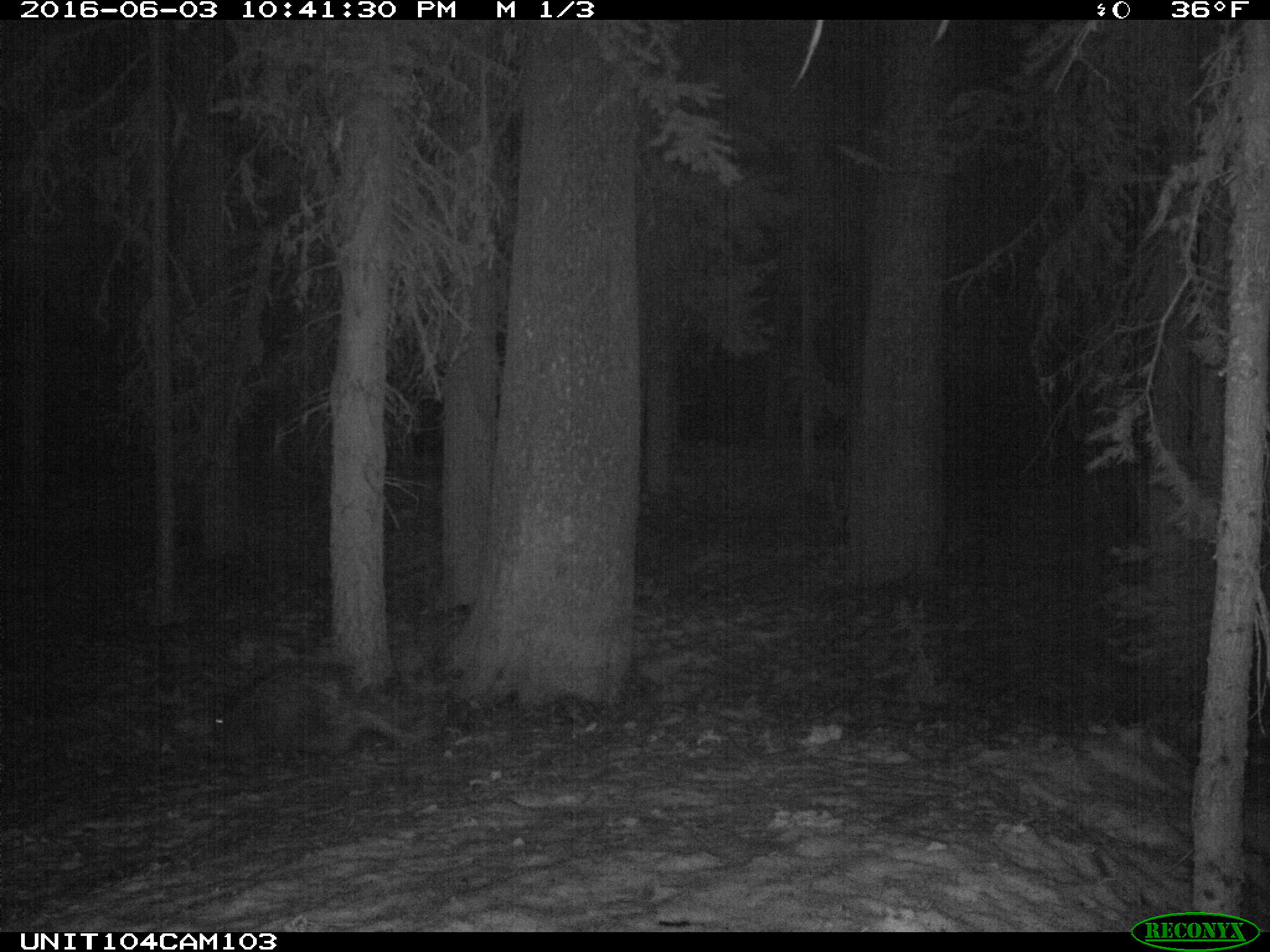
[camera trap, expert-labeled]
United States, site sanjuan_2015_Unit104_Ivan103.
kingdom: Animalia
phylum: Chordata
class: Mammalia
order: Rodentia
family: Erethizontidae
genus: Erethizon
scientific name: Erethizon dorsatum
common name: north american porcupine